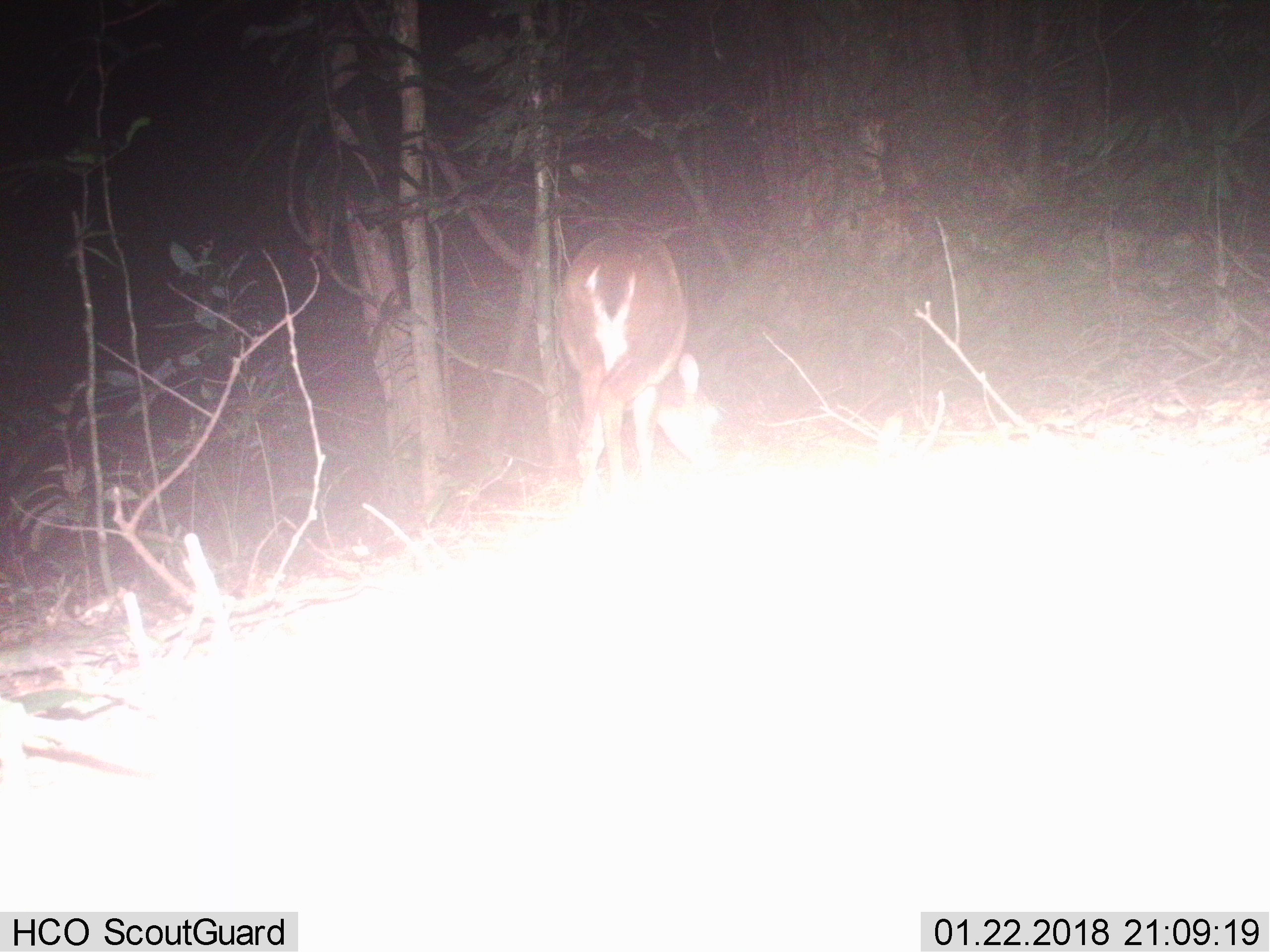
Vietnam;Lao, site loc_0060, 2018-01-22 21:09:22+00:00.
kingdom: Animalia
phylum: Chordata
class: Mammalia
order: Artiodactyla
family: Cervidae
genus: Muntiacus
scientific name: Muntiacus vuquangensis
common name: large-antlered muntjac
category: large antlered muntjac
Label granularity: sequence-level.